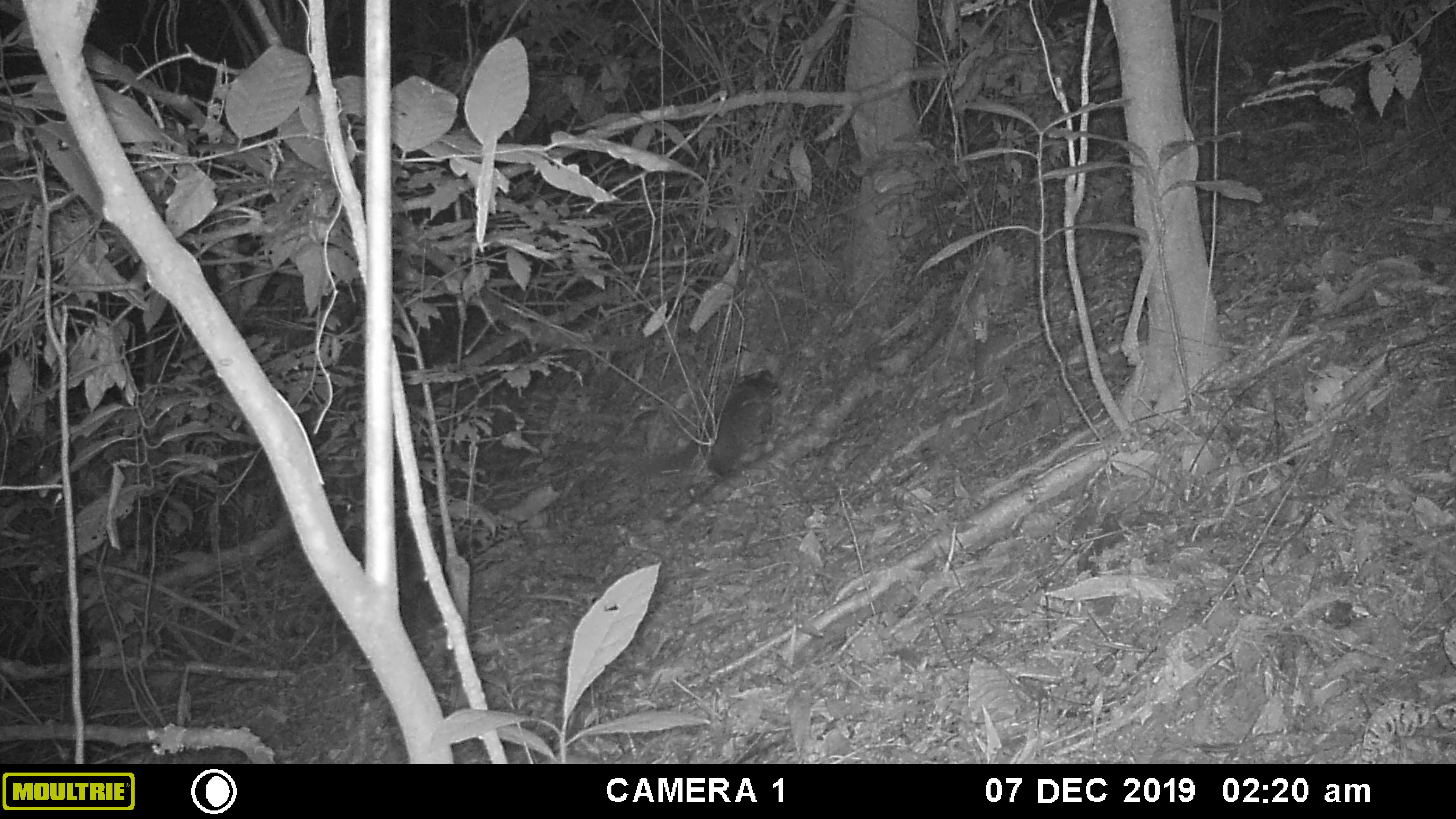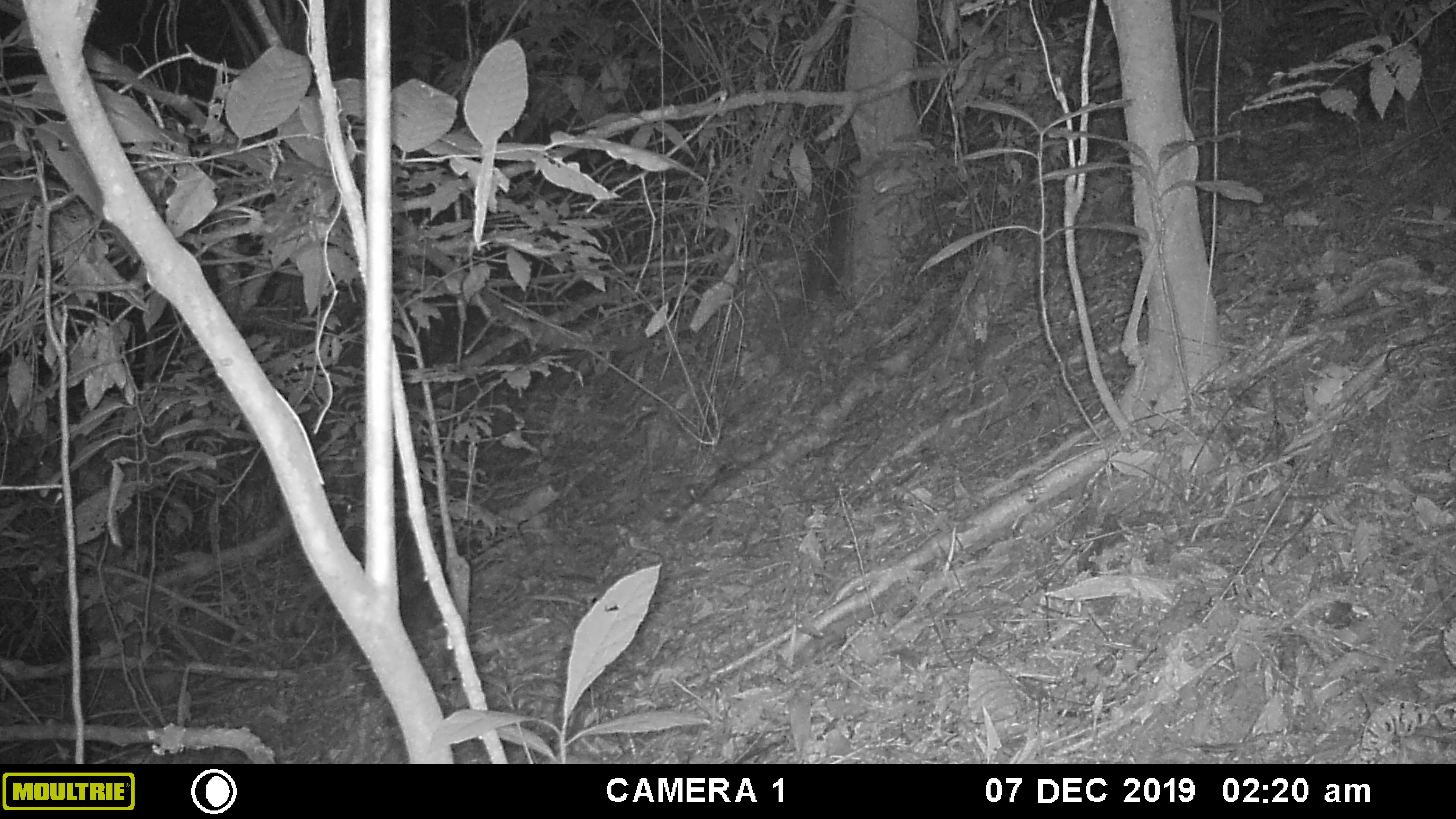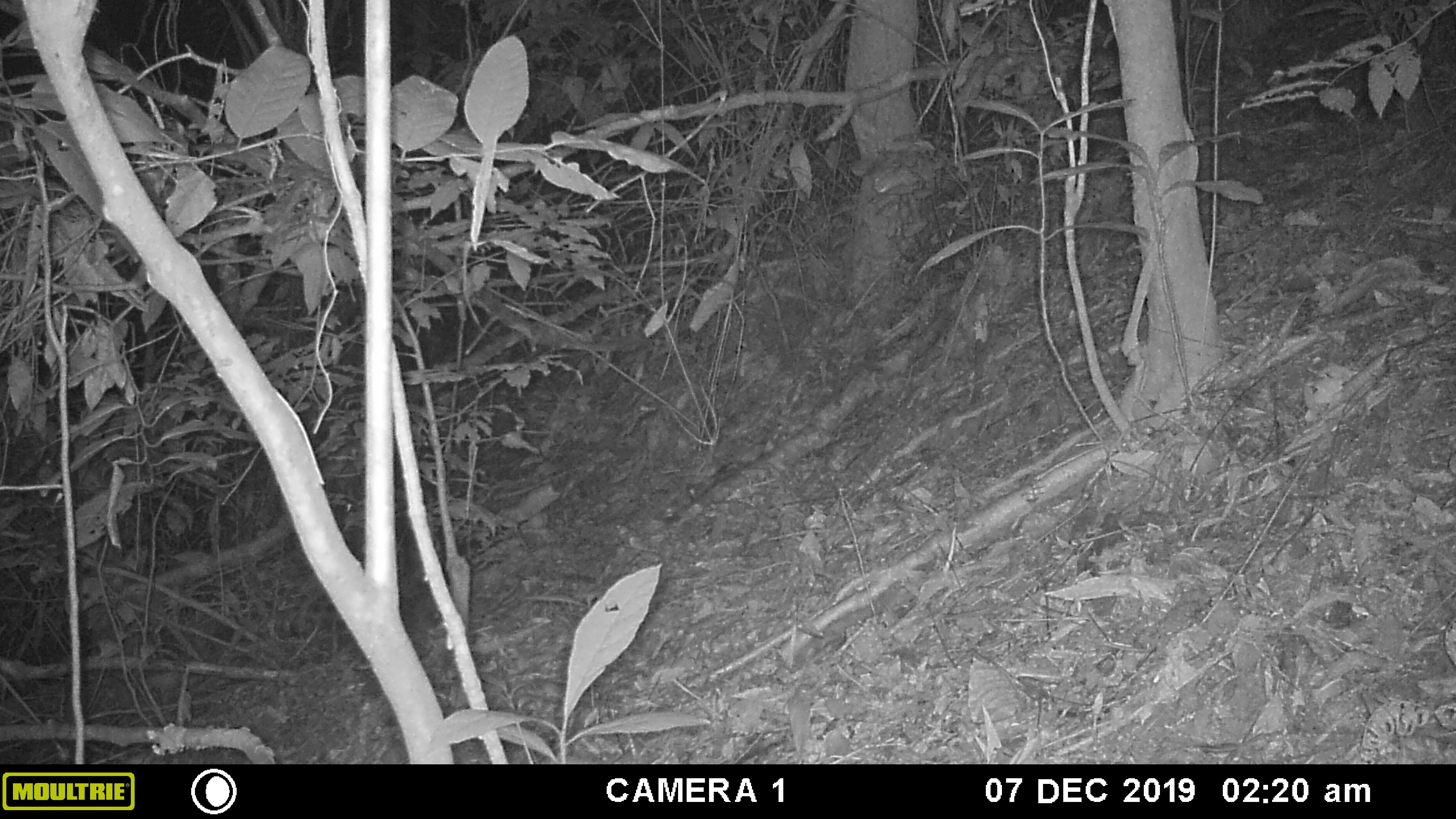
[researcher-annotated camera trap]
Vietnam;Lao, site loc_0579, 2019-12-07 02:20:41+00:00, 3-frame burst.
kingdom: Animalia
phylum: Chordata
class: Mammalia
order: Carnivora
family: Viverridae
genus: Paguma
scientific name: Paguma larvata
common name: masked palm civet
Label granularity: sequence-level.